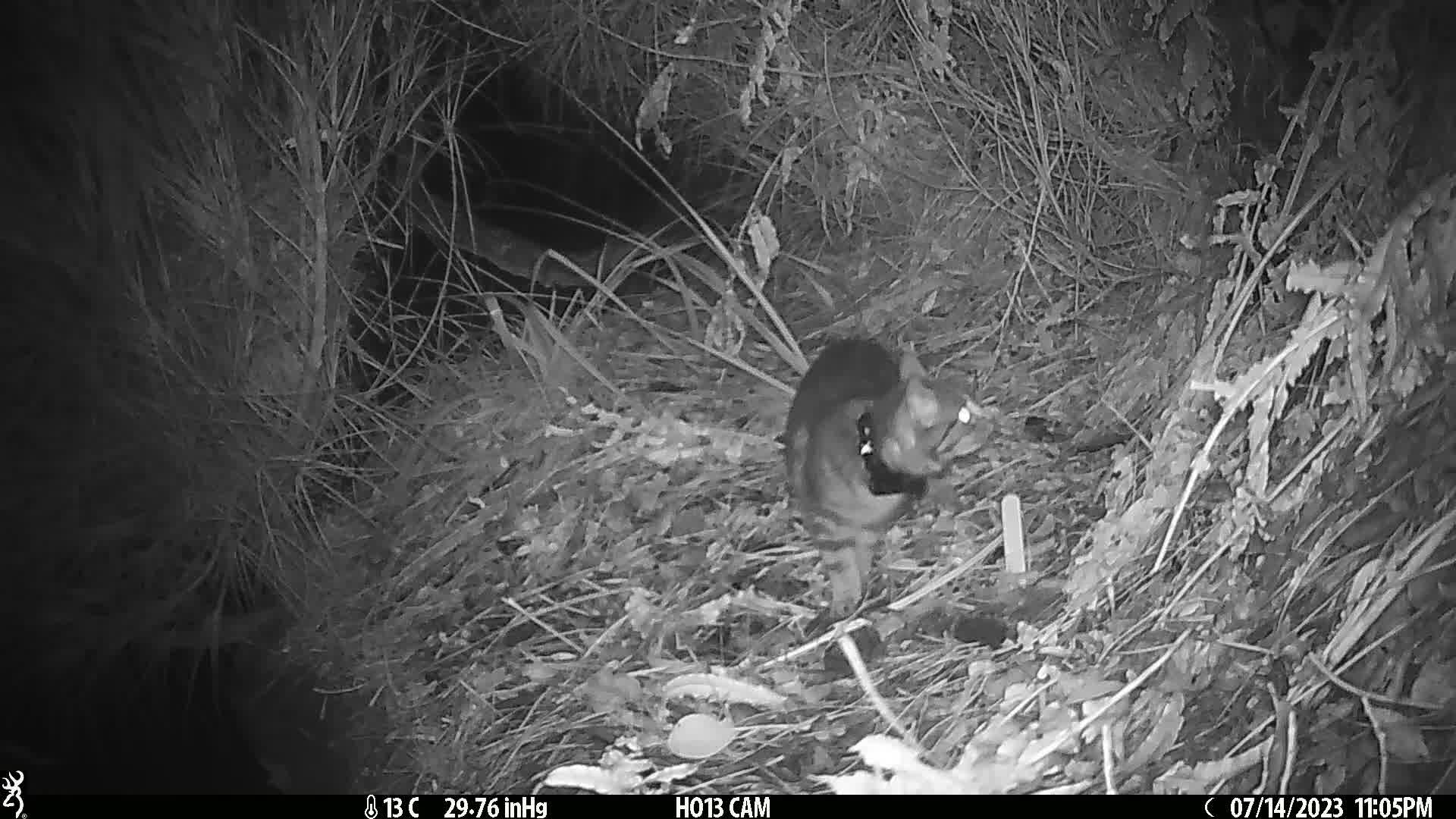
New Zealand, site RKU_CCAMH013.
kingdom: Animalia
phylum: Chordata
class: Mammalia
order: Carnivora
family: Felidae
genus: Felis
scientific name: Felis catus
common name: domestic cat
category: cat